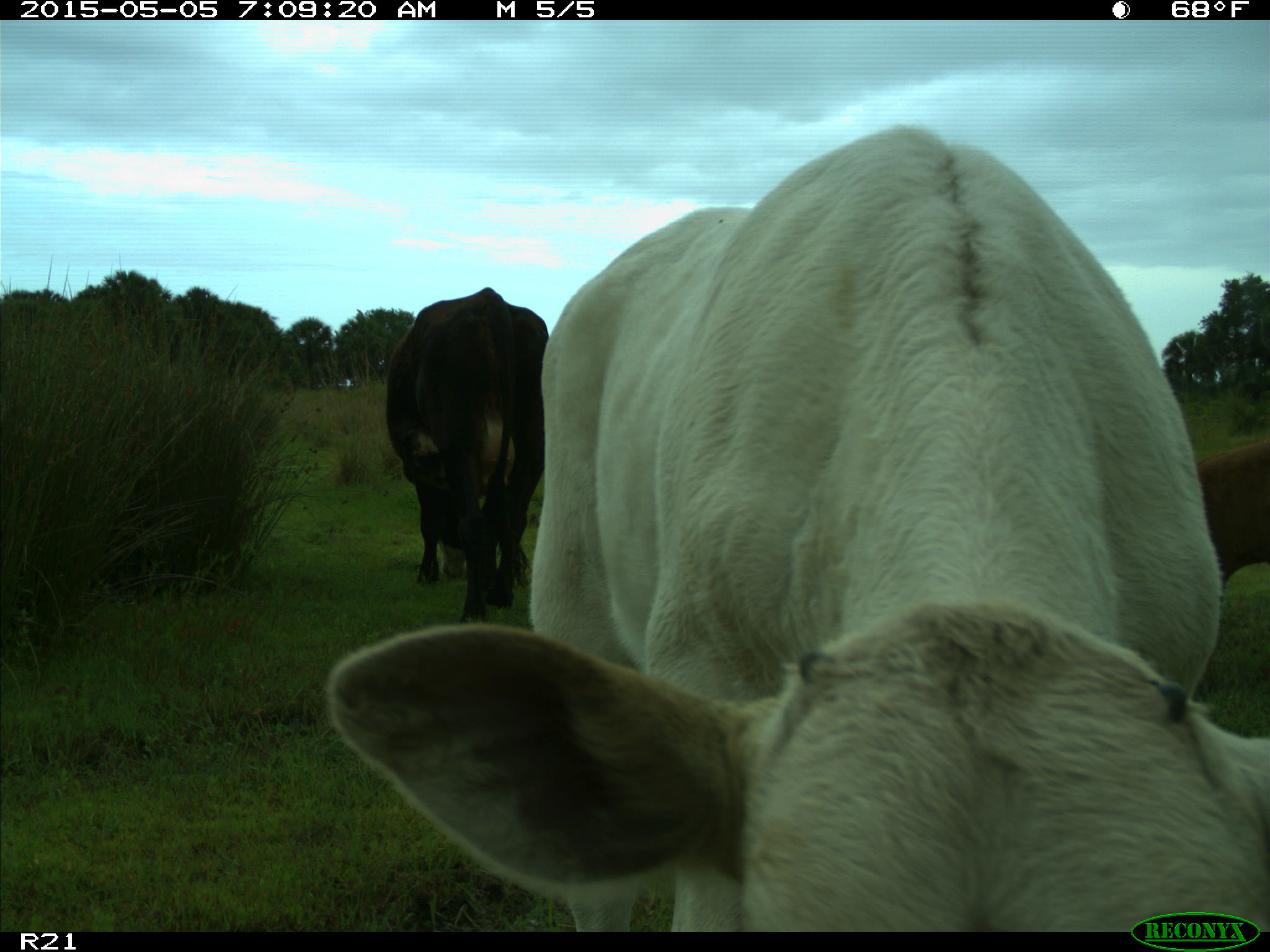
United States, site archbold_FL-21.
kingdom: Animalia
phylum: Chordata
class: Mammalia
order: Artiodactyla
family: Bovidae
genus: Bos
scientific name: Bos taurus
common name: domestic cow